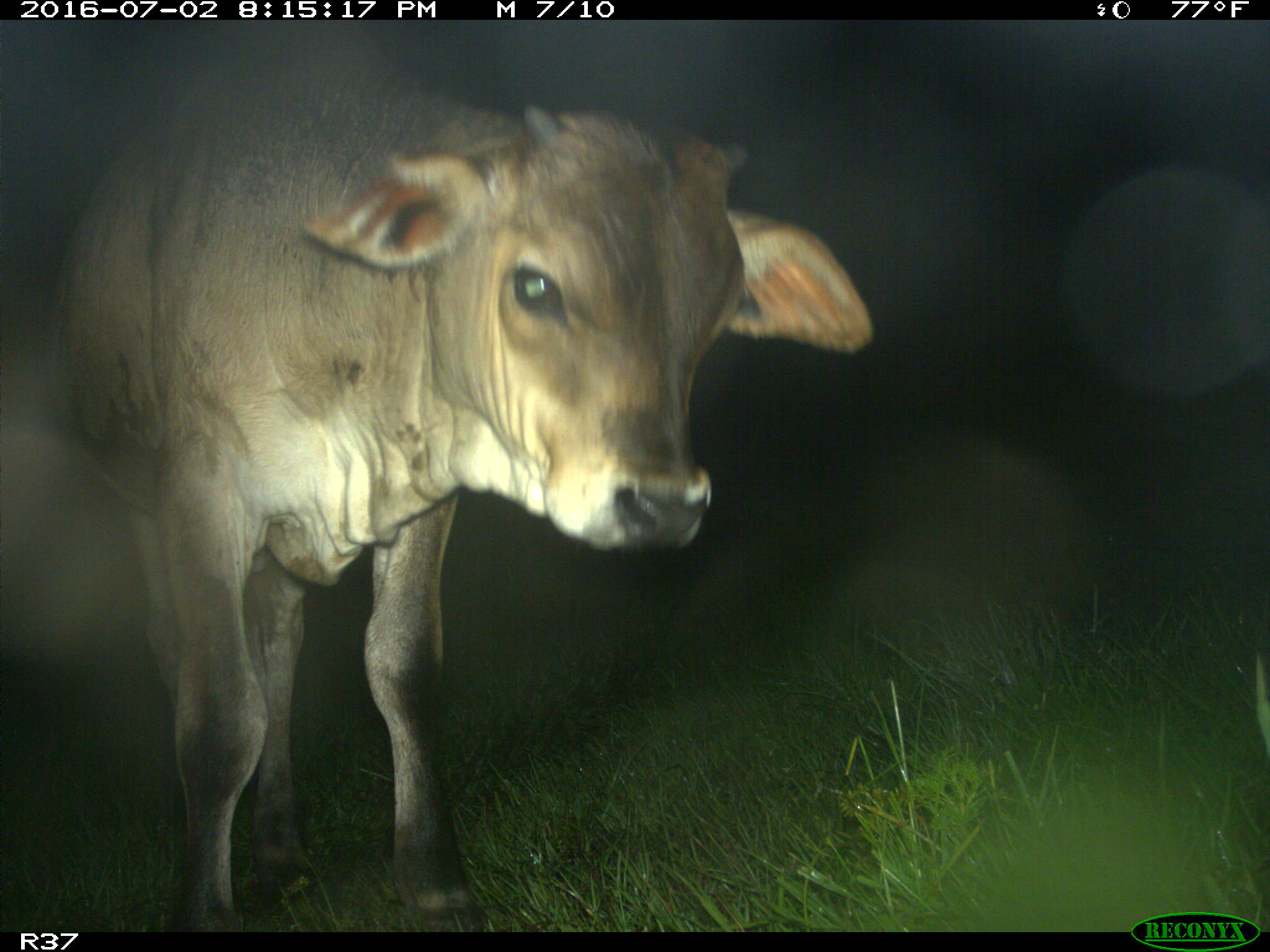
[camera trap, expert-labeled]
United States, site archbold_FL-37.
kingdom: Animalia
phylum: Chordata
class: Mammalia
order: Artiodactyla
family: Bovidae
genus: Bos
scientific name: Bos taurus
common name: domestic cow